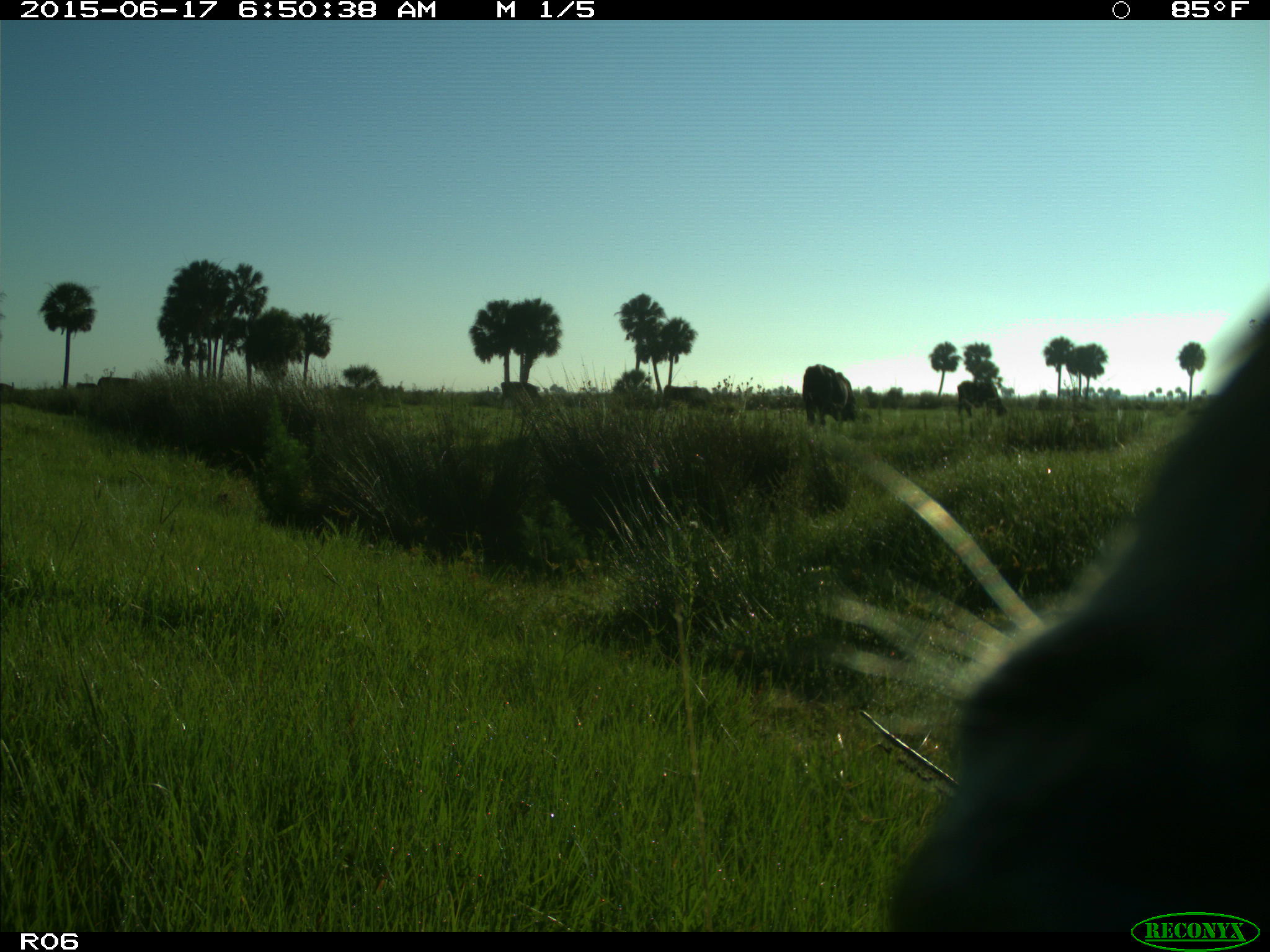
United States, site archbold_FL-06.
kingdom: Animalia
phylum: Chordata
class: Mammalia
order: Artiodactyla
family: Bovidae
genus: Bos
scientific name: Bos taurus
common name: domestic cow